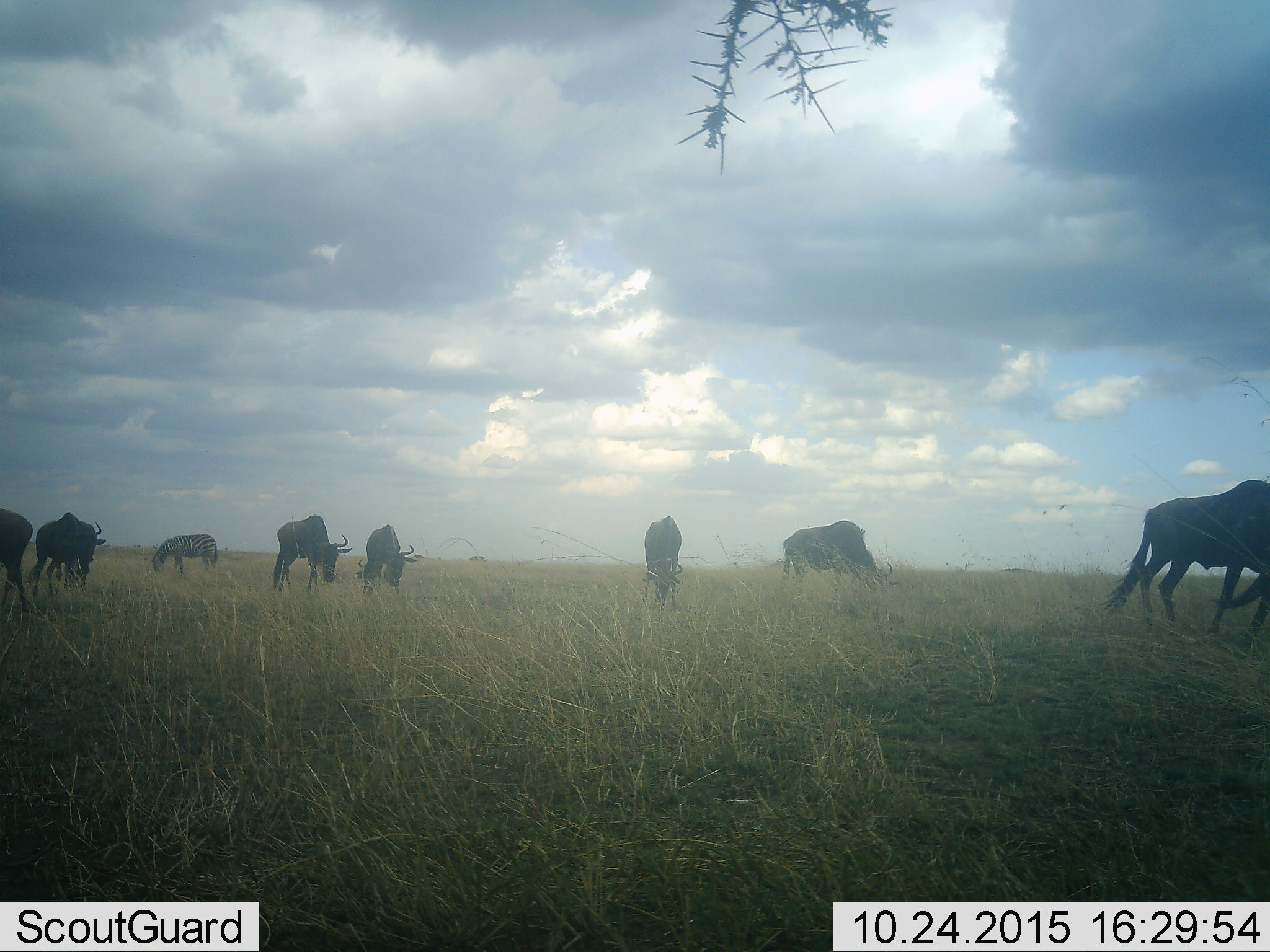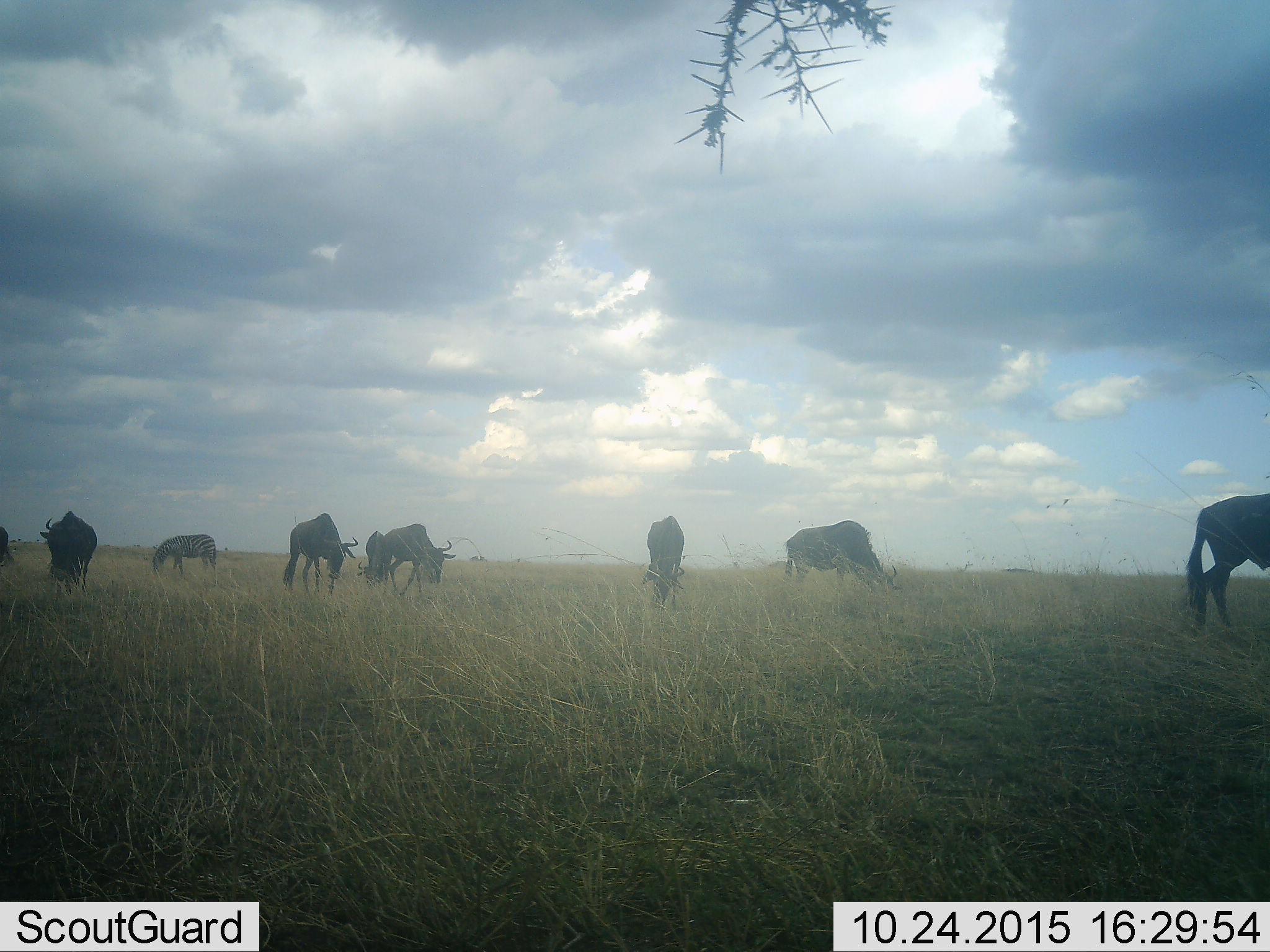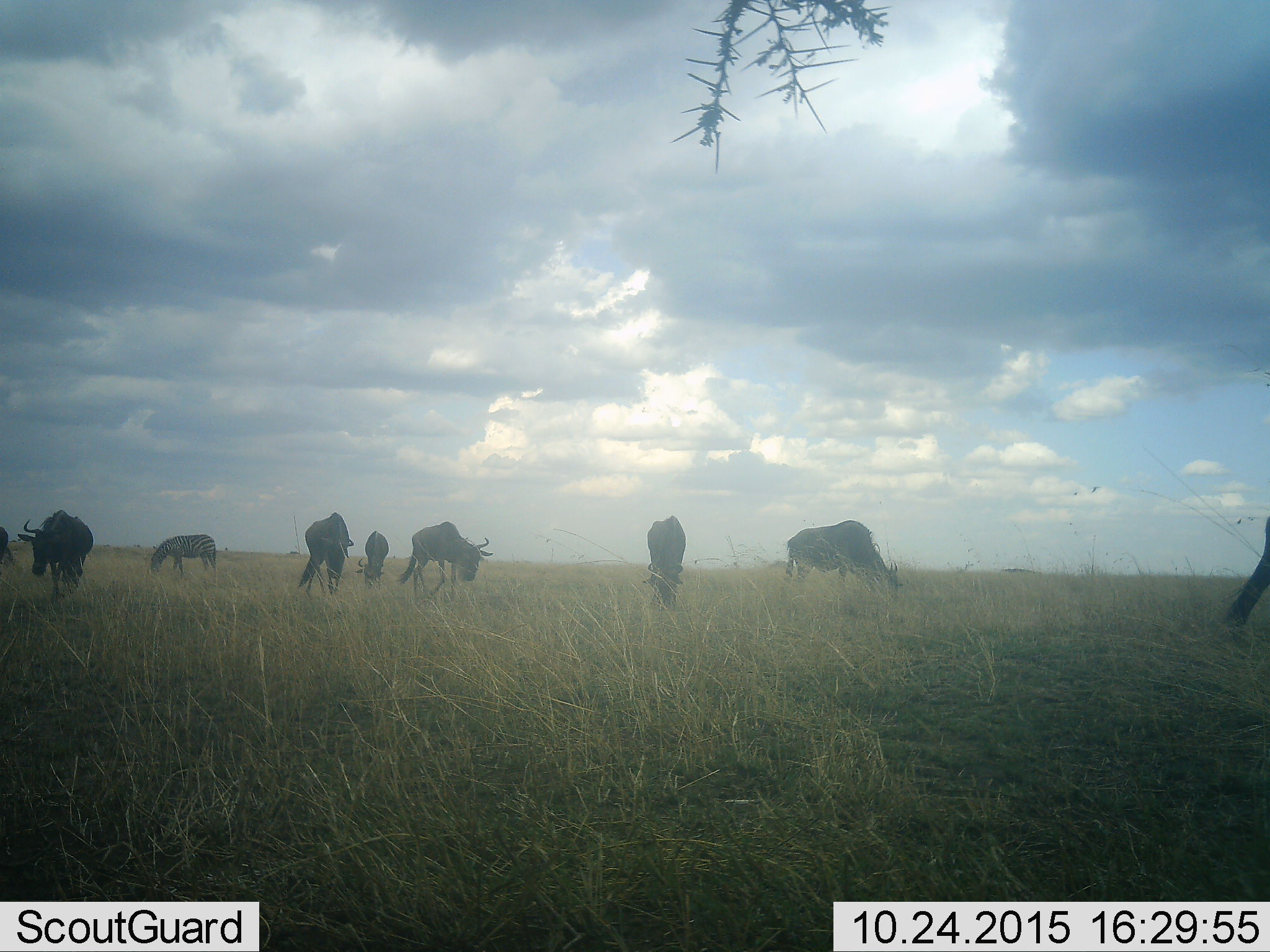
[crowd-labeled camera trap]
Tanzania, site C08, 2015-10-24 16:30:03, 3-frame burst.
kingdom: Animalia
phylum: Chordata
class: Mammalia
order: Artiodactyla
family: Bovidae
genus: Connochaetes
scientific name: Connochaetes taurinus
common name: blue wildebeest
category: wildebeest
Wildebeest (blue wildebeest) (Connochaetes taurinus), count 7. Behavior (volunteer vote fractions): standing 77%, resting 0%, moving 77%, interacting 0%. Young present (vote fraction): 0%. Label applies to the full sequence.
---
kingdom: Animalia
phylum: Chordata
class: Mammalia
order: Perissodactyla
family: Equidae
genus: Equus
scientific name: Equus quagga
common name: plains zebra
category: zebra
Zebra (plains zebra) (Equus quagga), count 1. Behavior (volunteer vote fractions): standing 58%, resting 0%, moving 0%, interacting 0%. Young present (vote fraction): 0%. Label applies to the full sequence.